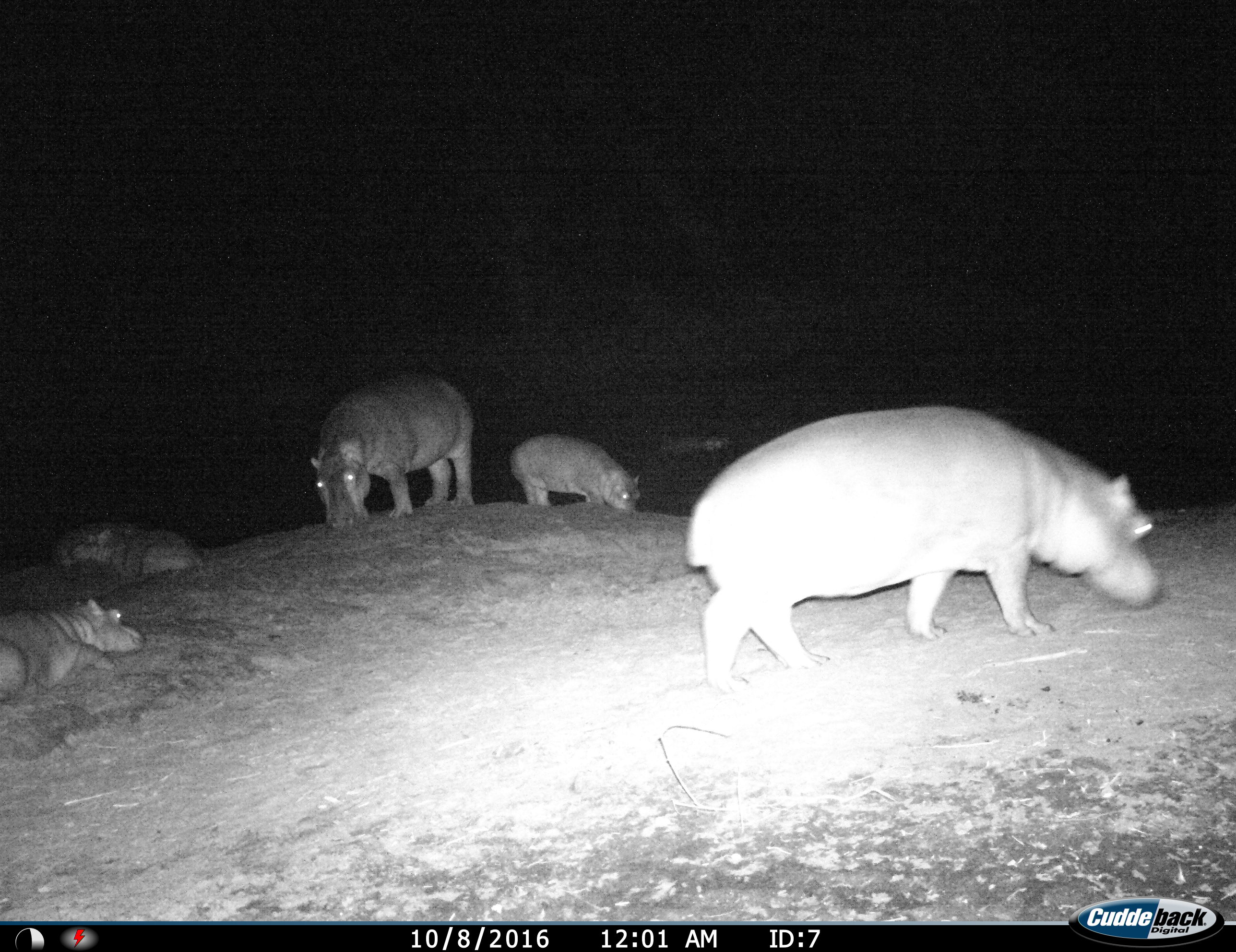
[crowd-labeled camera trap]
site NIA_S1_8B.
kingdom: Animalia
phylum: Chordata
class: Mammalia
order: Artiodactyla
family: Hippopotamidae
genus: Hippopotamus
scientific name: Hippopotamus amphibius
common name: hippopotamus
Hippopotamus (Hippopotamus amphibius), count 5. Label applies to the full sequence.